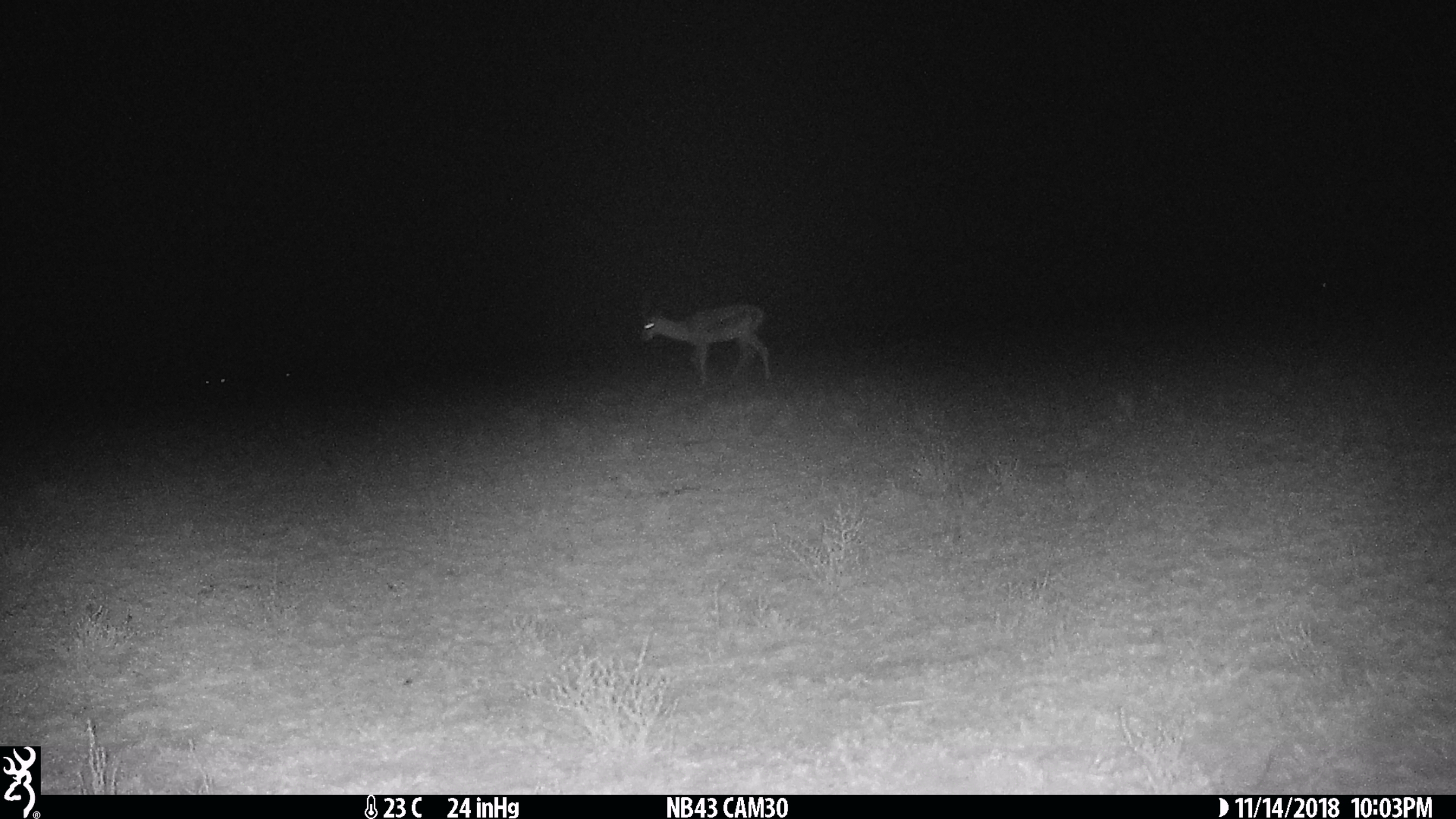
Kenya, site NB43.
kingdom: Animalia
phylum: Chordata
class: Mammalia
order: Artiodactyla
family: Bovidae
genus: Nanger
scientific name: Nanger granti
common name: grant's gazelle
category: gazelle grants